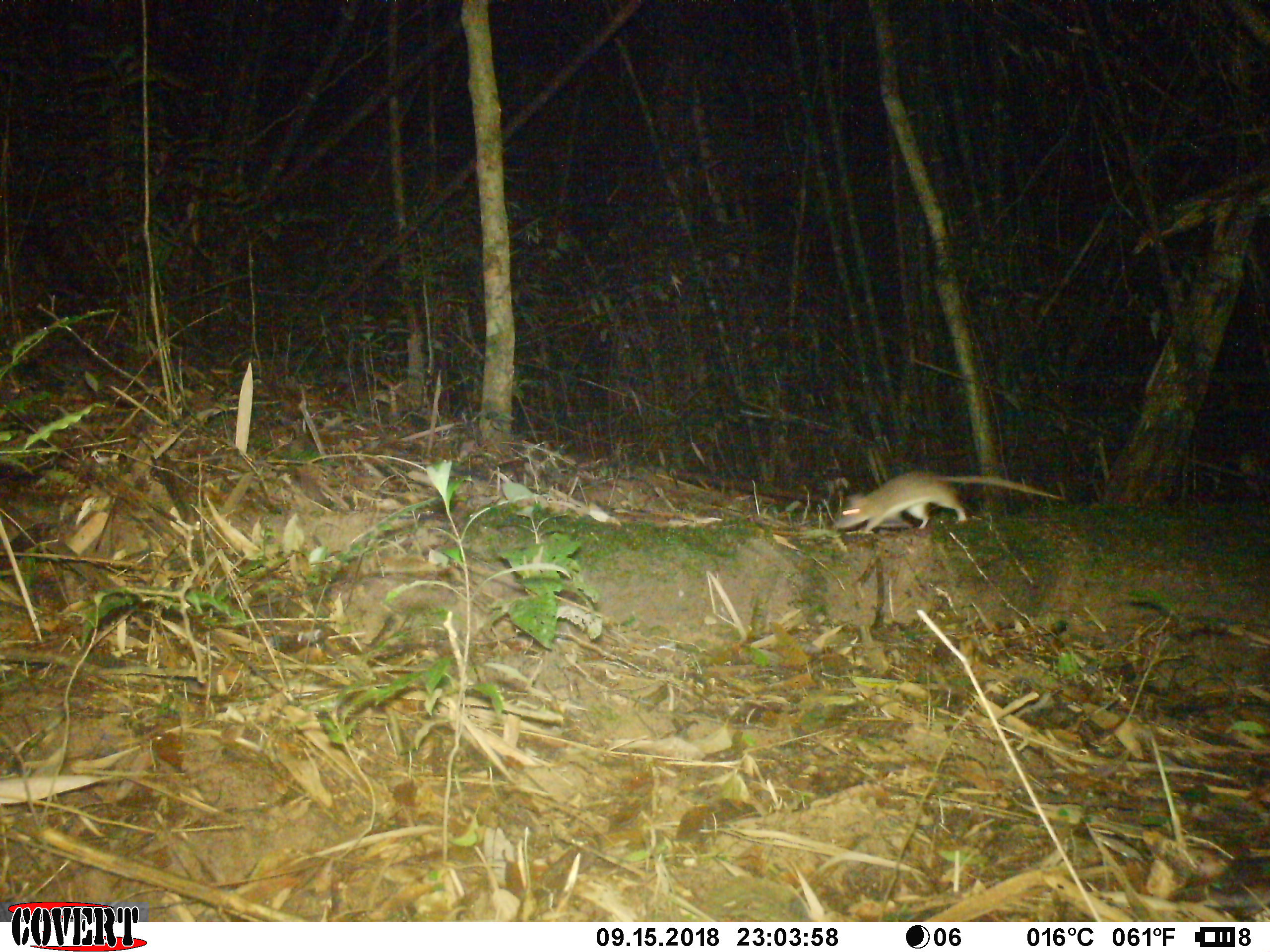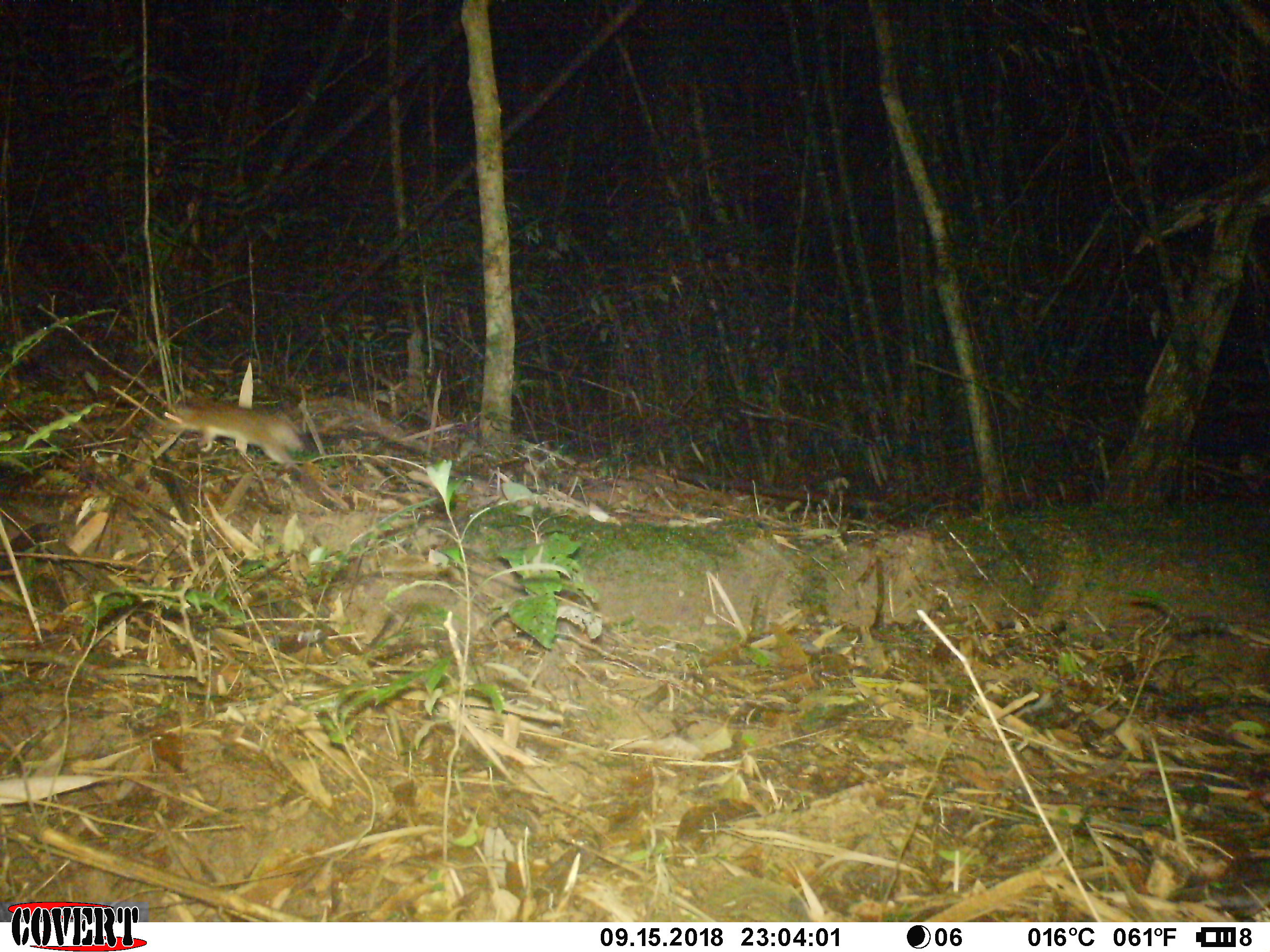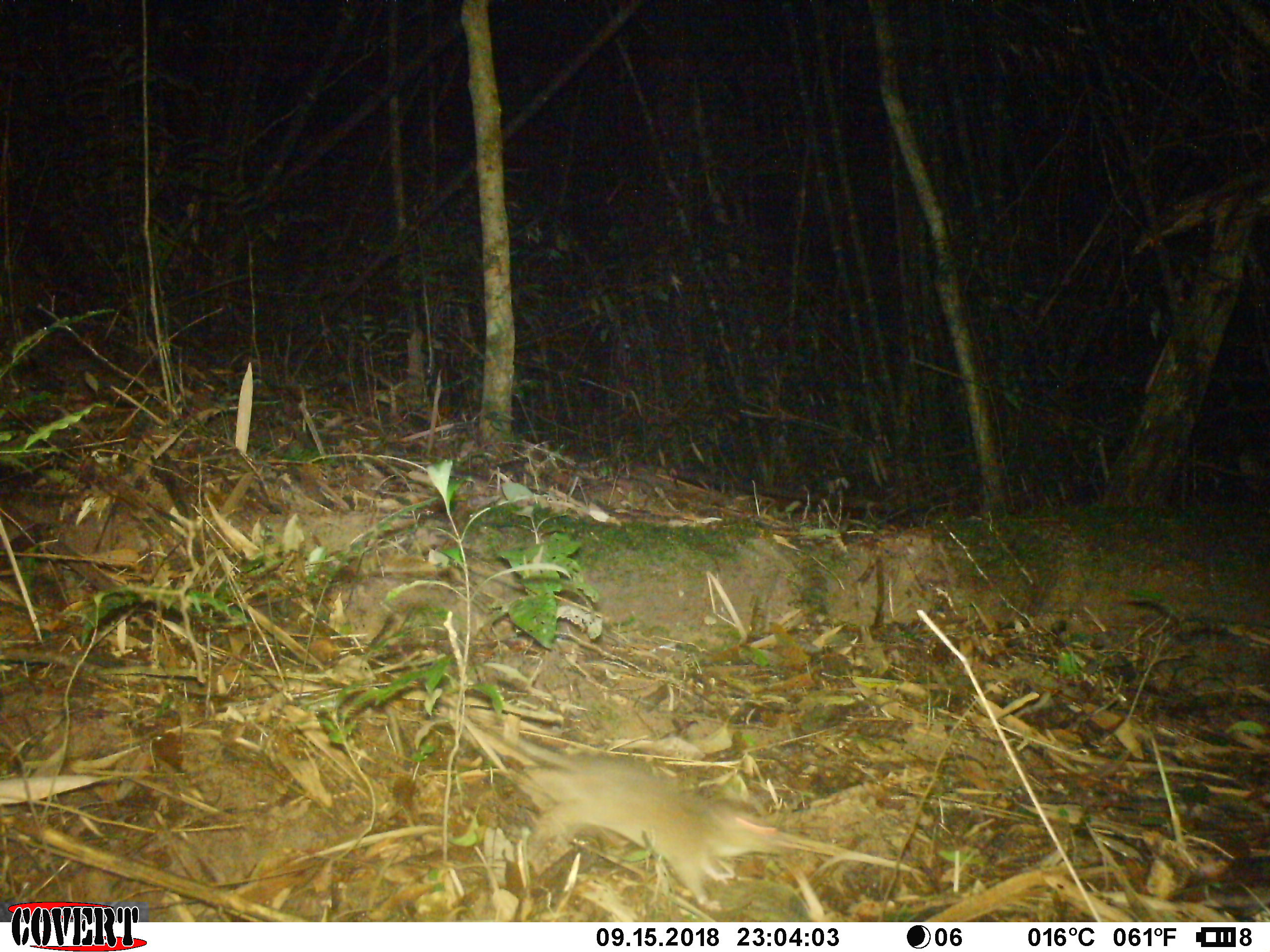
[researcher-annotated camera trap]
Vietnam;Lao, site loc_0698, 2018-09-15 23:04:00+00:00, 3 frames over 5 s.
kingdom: Animalia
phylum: Chordata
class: Mammalia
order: Rodentia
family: Muridae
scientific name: Muridae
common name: old-world mice and rats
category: unidentified murid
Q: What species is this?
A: Unidentified murid (old-world mice and rats) (Muridae).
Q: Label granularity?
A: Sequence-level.